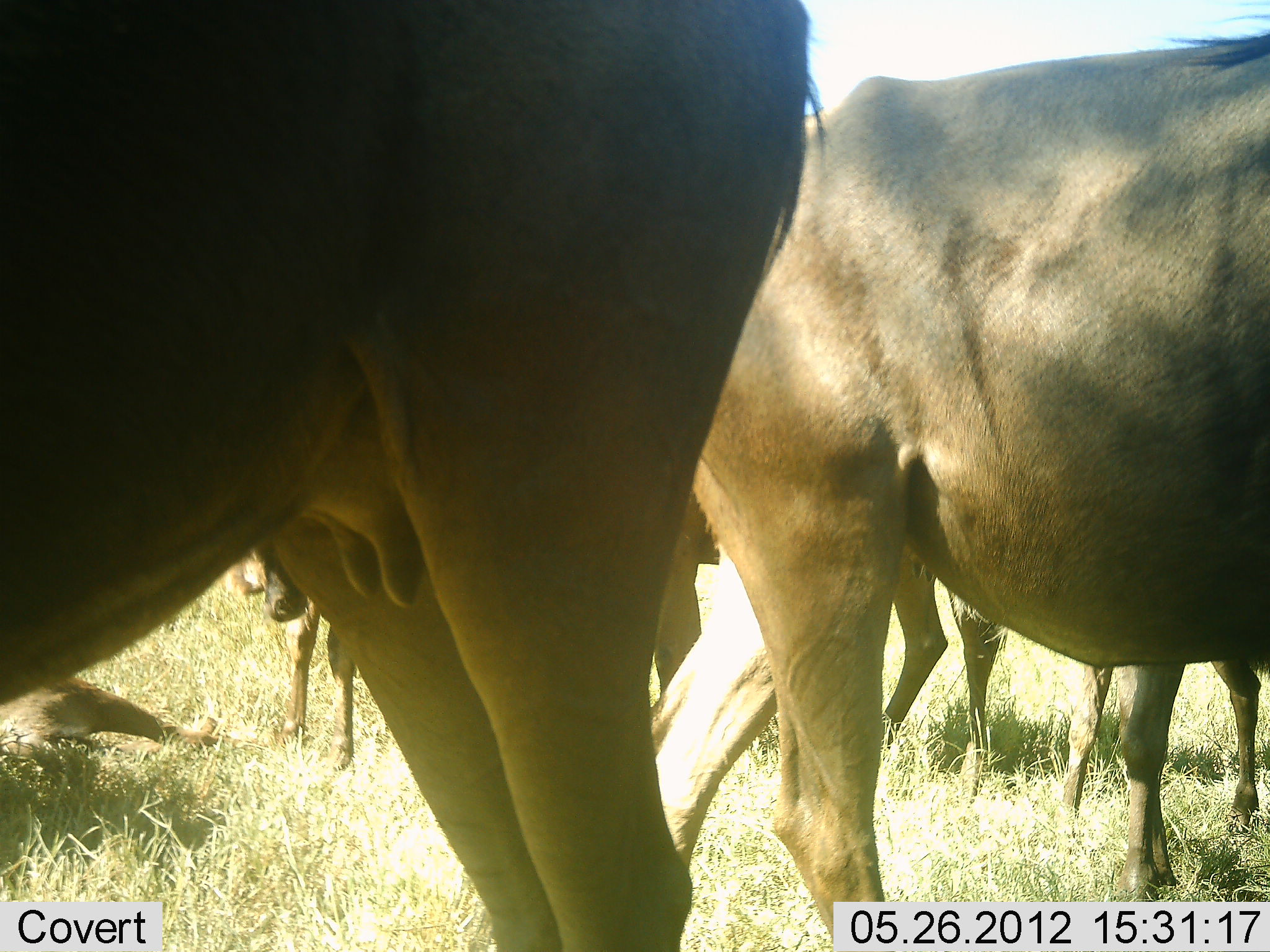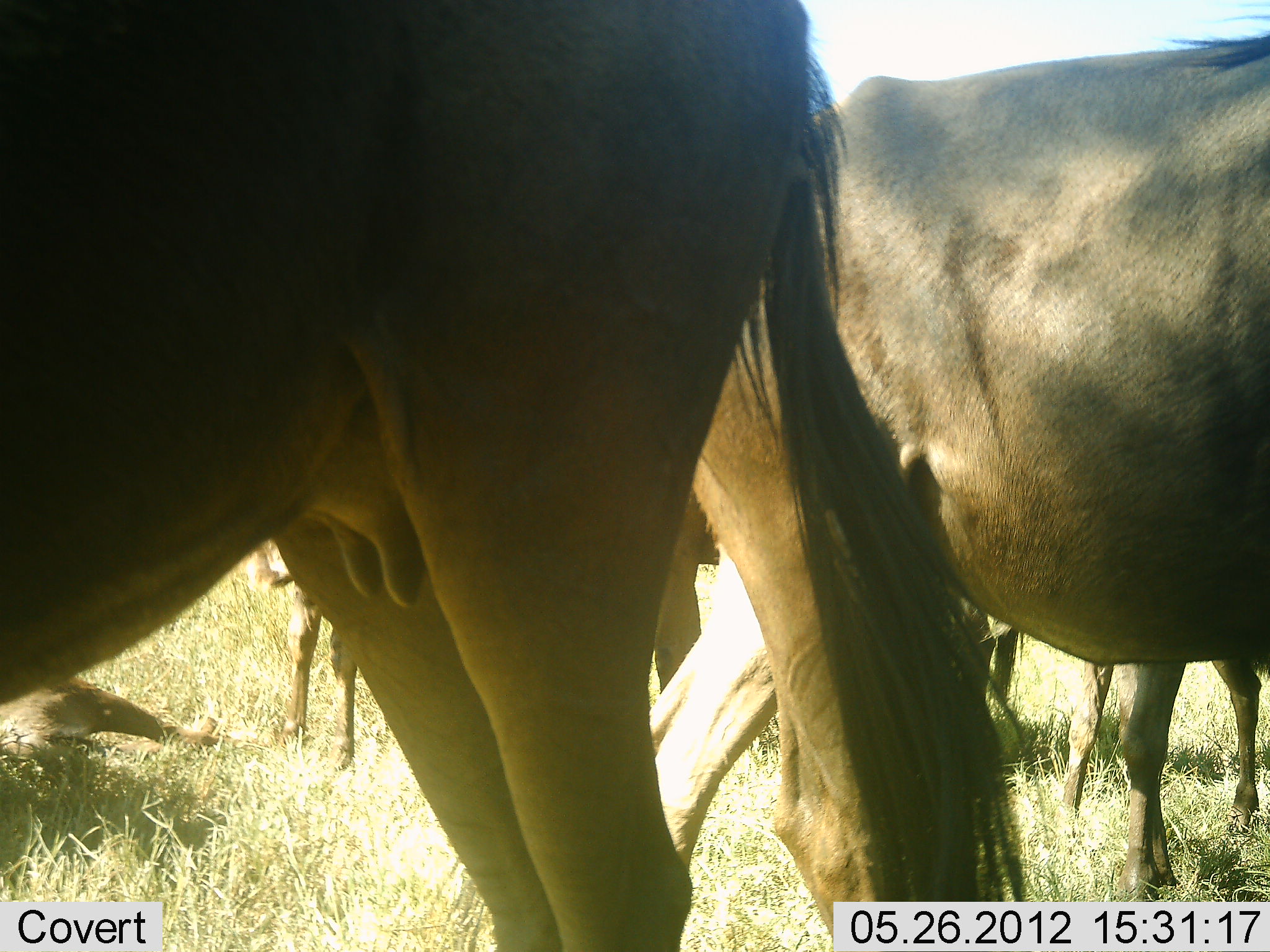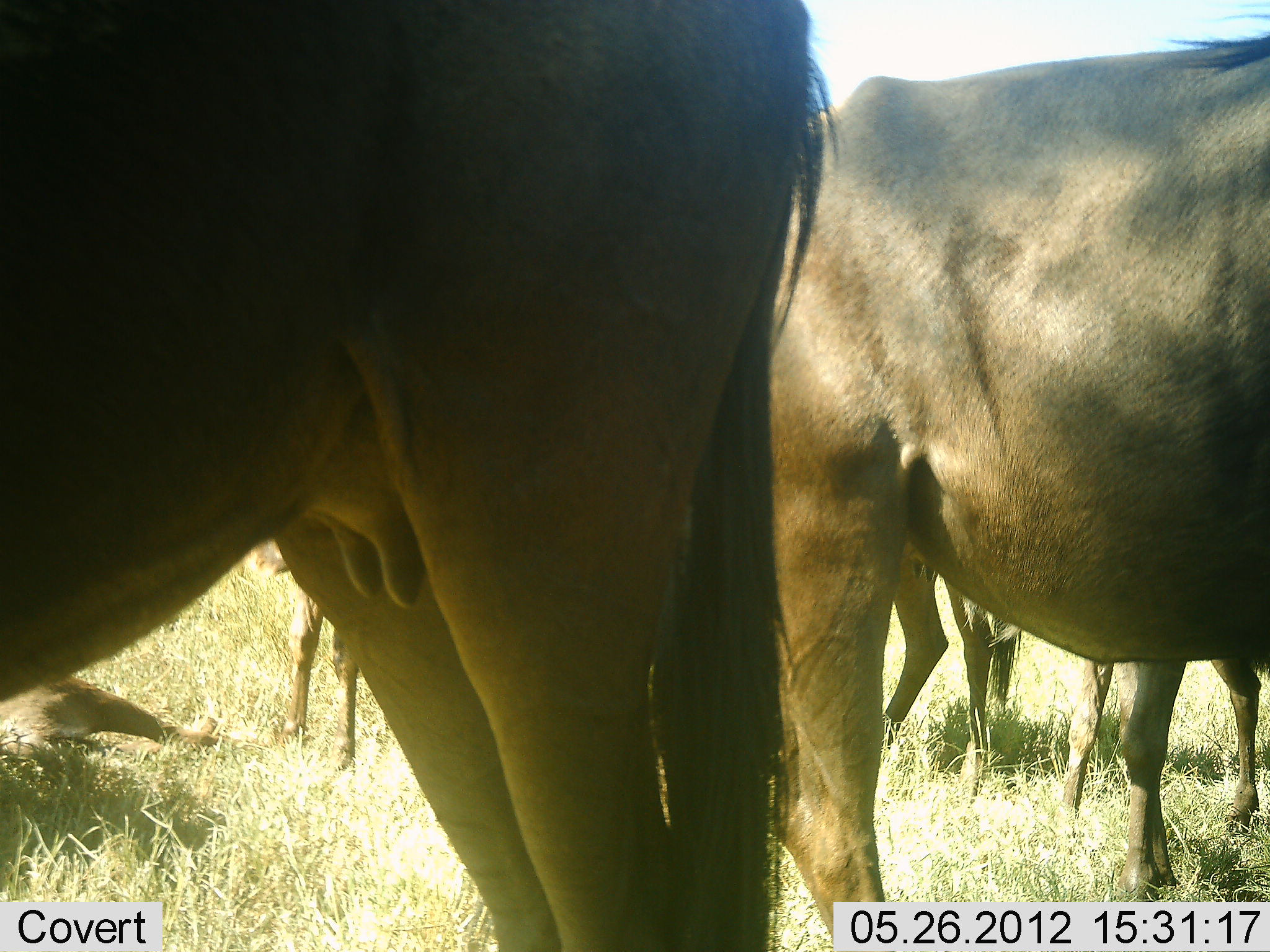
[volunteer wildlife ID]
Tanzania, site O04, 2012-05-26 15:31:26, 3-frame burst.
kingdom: Animalia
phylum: Chordata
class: Mammalia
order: Artiodactyla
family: Bovidae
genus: Connochaetes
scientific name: Connochaetes taurinus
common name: blue wildebeest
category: wildebeest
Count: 4.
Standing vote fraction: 100%.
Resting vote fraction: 50%.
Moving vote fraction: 0%.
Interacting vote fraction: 0%.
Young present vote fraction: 0%.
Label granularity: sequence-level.